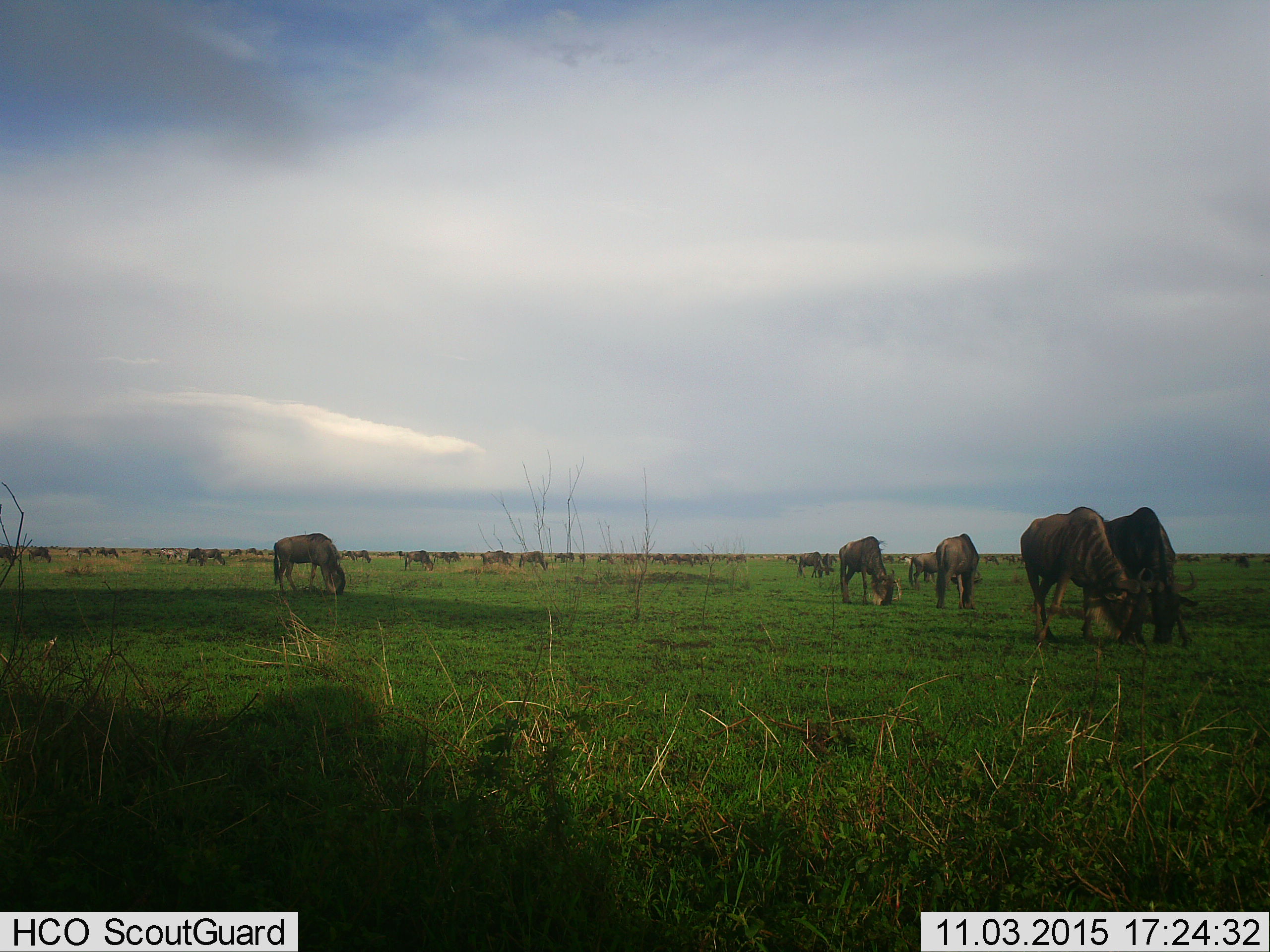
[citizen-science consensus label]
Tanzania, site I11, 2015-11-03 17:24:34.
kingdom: Animalia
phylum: Chordata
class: Mammalia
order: Artiodactyla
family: Bovidae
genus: Connochaetes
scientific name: Connochaetes taurinus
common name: blue wildebeest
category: wildebeest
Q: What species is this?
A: Wildebeest (blue wildebeest) (Connochaetes taurinus).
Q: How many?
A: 51+.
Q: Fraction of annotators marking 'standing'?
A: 44%.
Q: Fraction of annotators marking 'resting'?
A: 22%.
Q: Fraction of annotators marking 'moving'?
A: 33%.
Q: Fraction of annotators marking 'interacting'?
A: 11%.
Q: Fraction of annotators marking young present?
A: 11%.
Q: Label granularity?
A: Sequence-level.